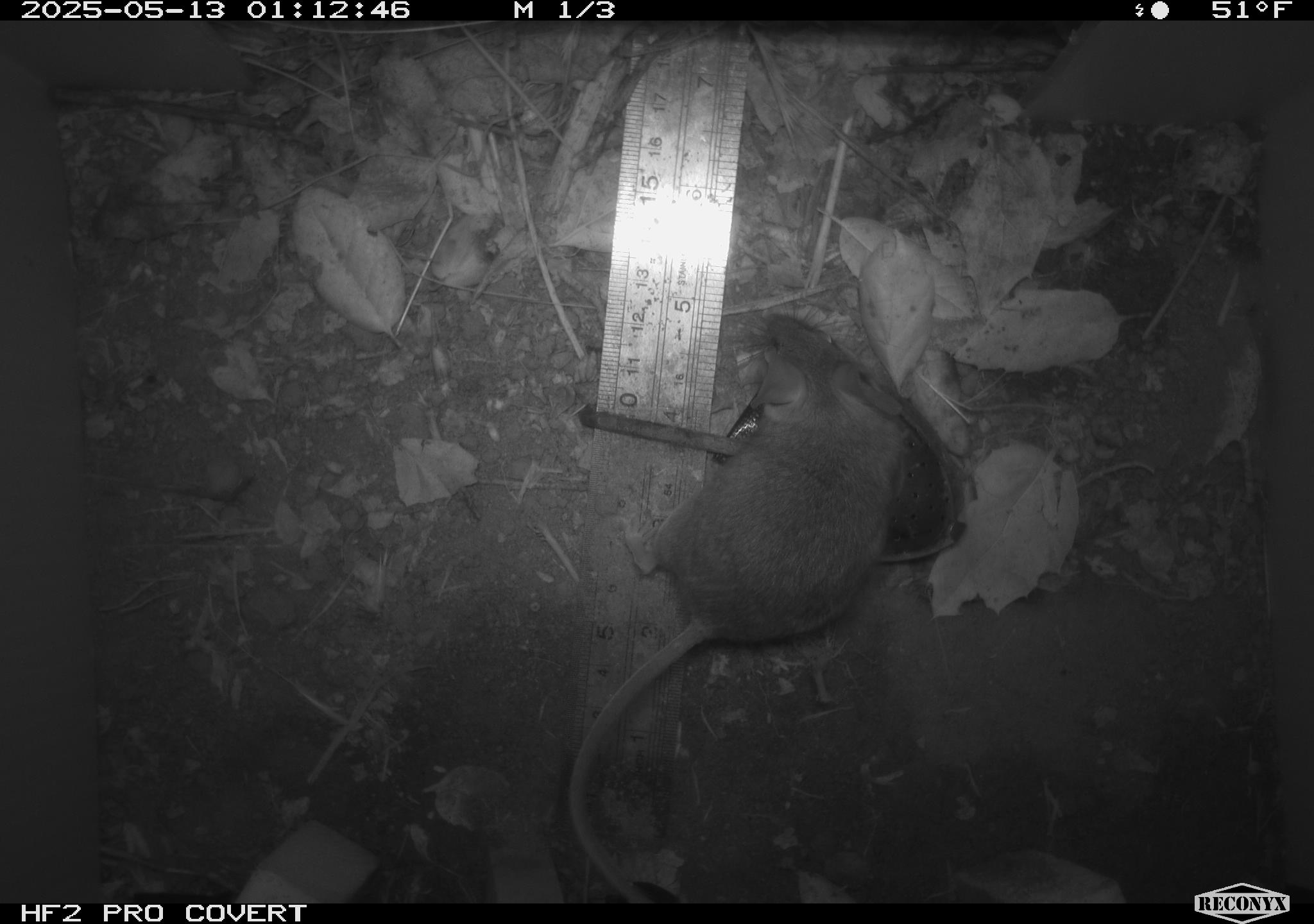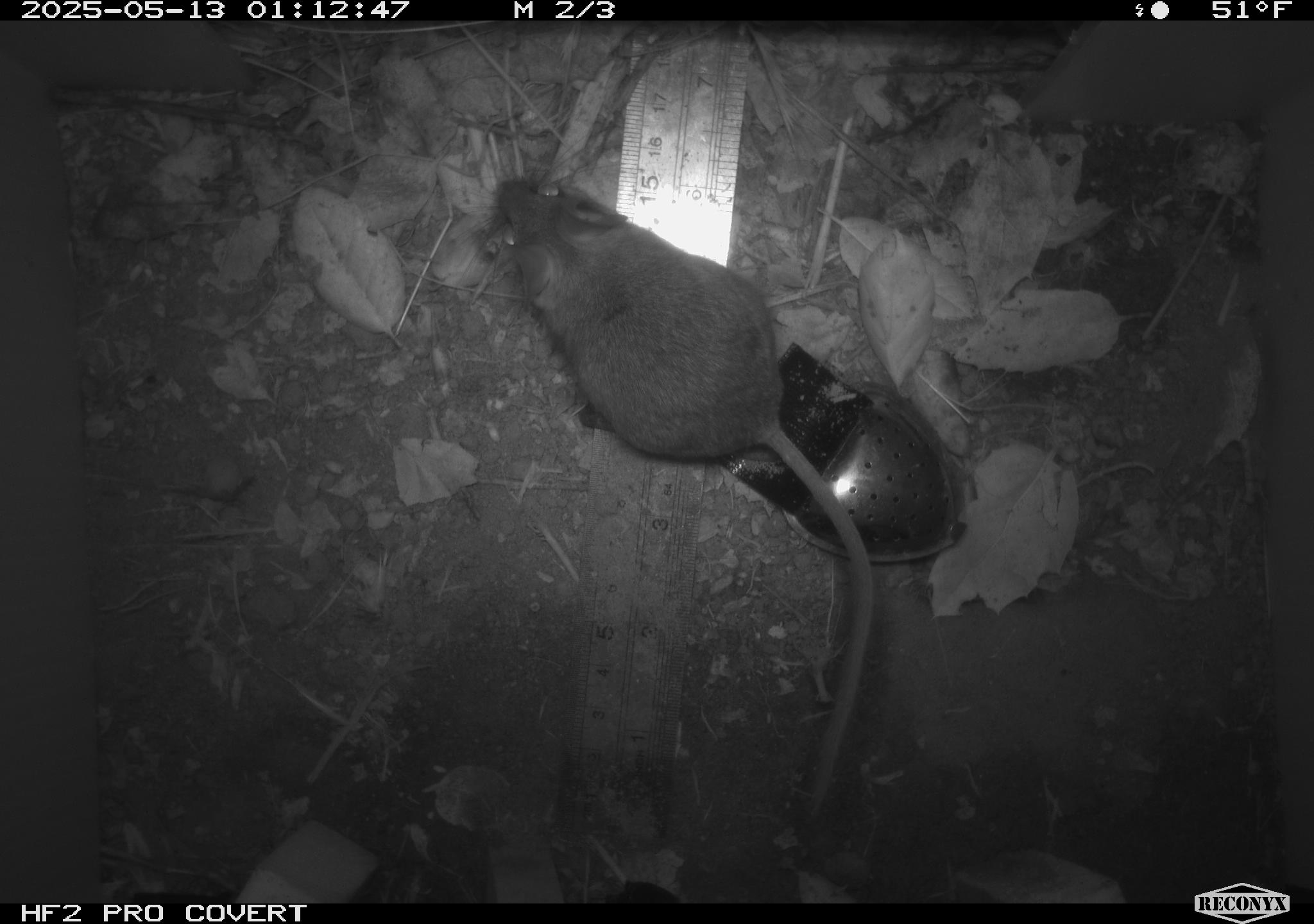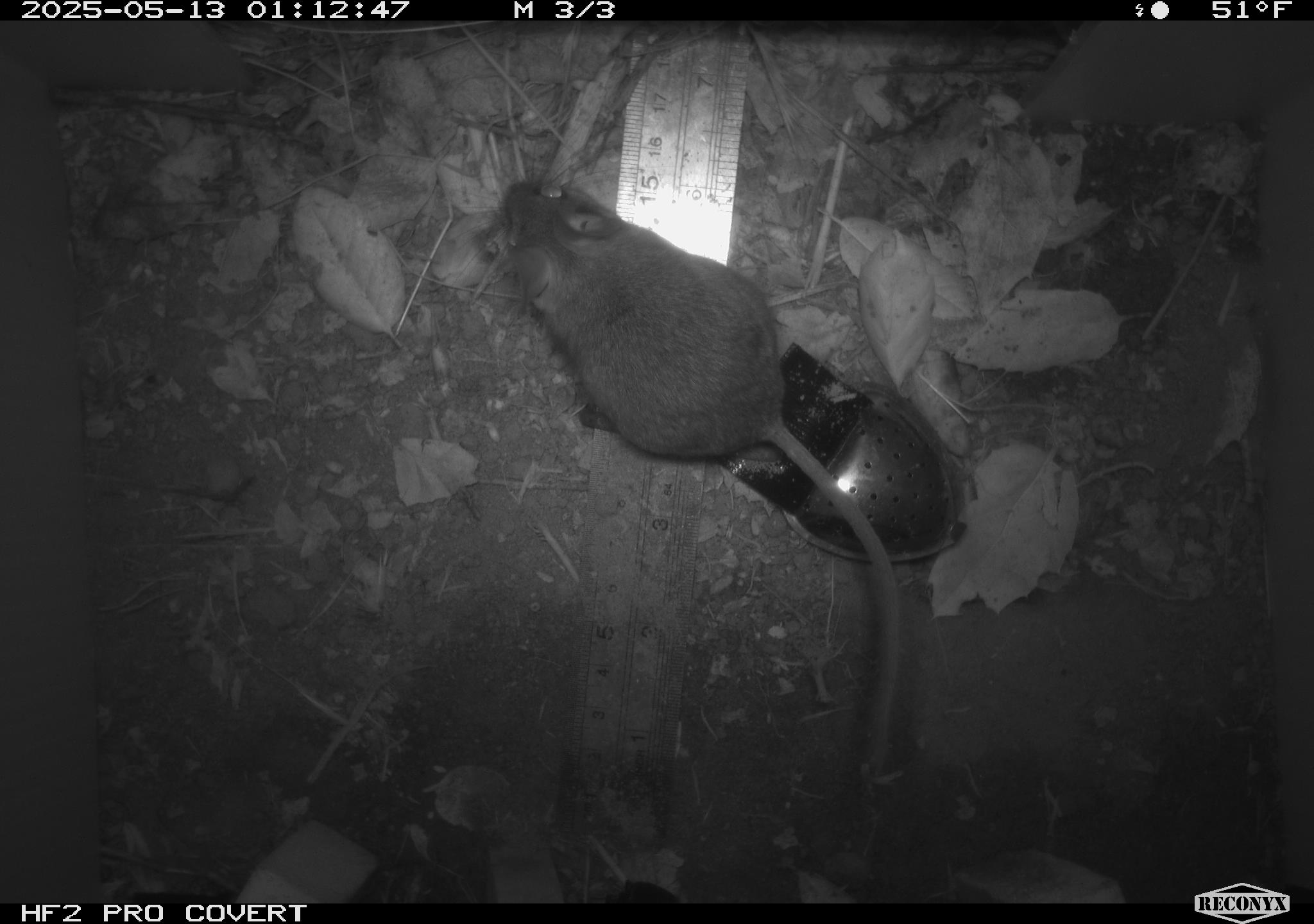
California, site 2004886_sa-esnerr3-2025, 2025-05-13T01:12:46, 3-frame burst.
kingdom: Animalia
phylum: Chordata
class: Mammalia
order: Rodentia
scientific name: Rodentia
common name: rodent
Rodent (Rodentia).